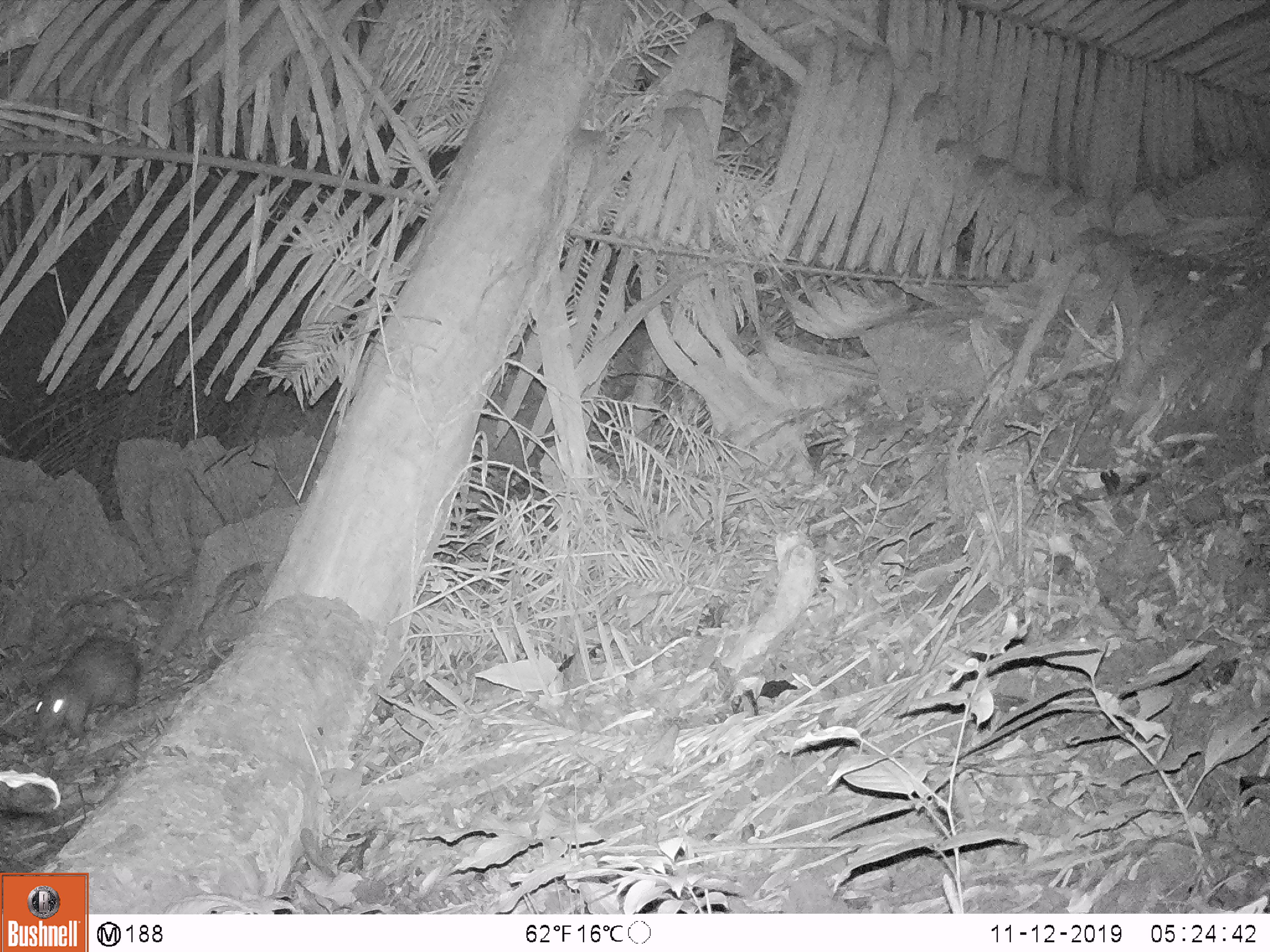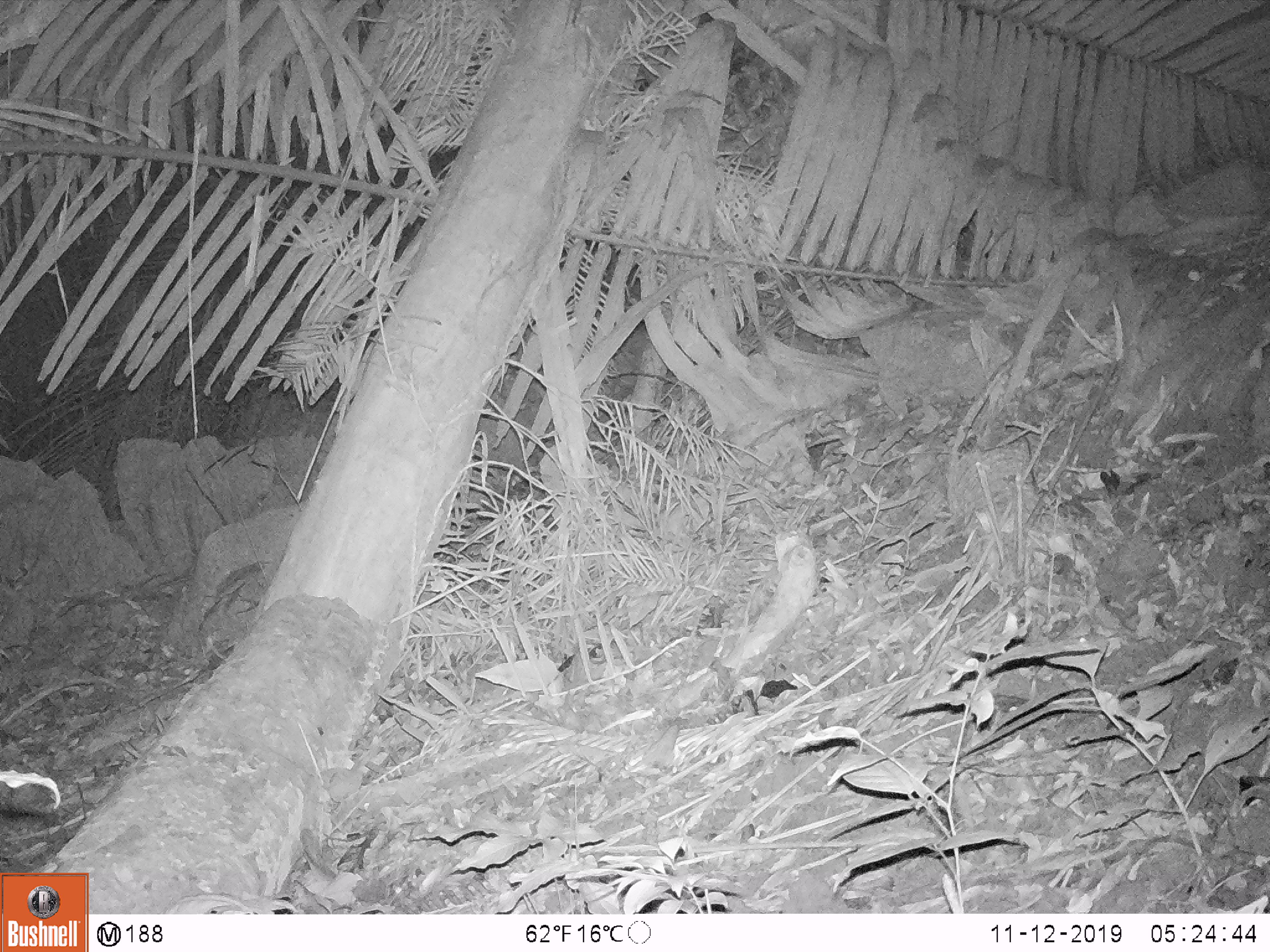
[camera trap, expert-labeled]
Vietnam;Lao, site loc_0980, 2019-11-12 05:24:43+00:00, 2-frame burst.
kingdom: Animalia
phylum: Chordata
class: Mammalia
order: Rodentia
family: Hystricidae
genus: Atherurus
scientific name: Atherurus macrourus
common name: asiatic brush-tailed porcupine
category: asiatic brush tailed porcupine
Asiatic brush tailed porcupine (asiatic brush-tailed porcupine) (Atherurus macrourus). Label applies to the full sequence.